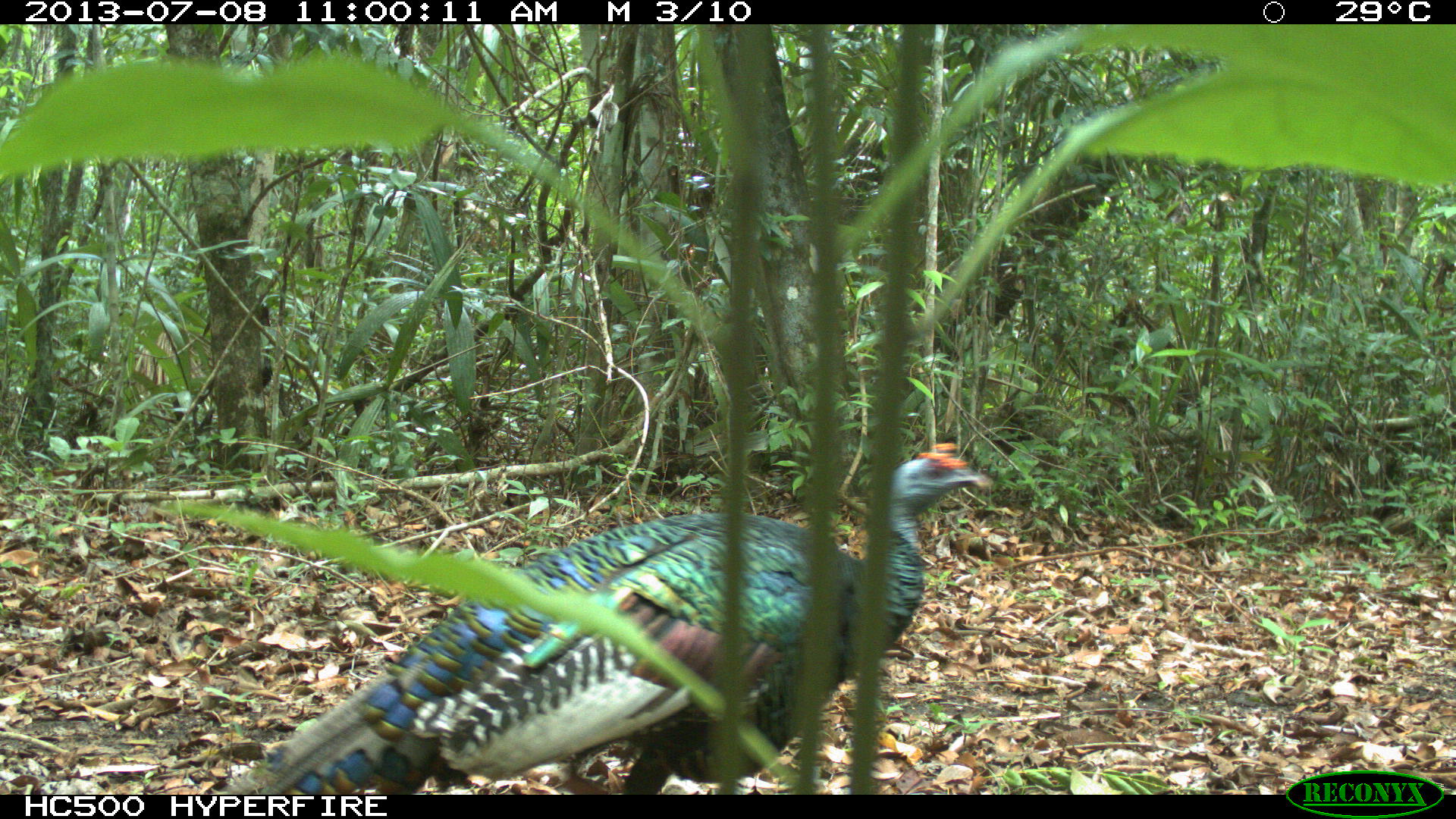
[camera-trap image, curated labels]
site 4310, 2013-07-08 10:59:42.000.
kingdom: Animalia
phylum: Chordata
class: Aves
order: Galliformes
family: Phasianidae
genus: Meleagris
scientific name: Meleagris ocellata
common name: ocellated turkey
Meleagris ocellata (ocellated turkey), count 1, sex male.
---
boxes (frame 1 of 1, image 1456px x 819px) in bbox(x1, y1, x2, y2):
meleagris ocellata: bbox(216, 440, 994, 793)